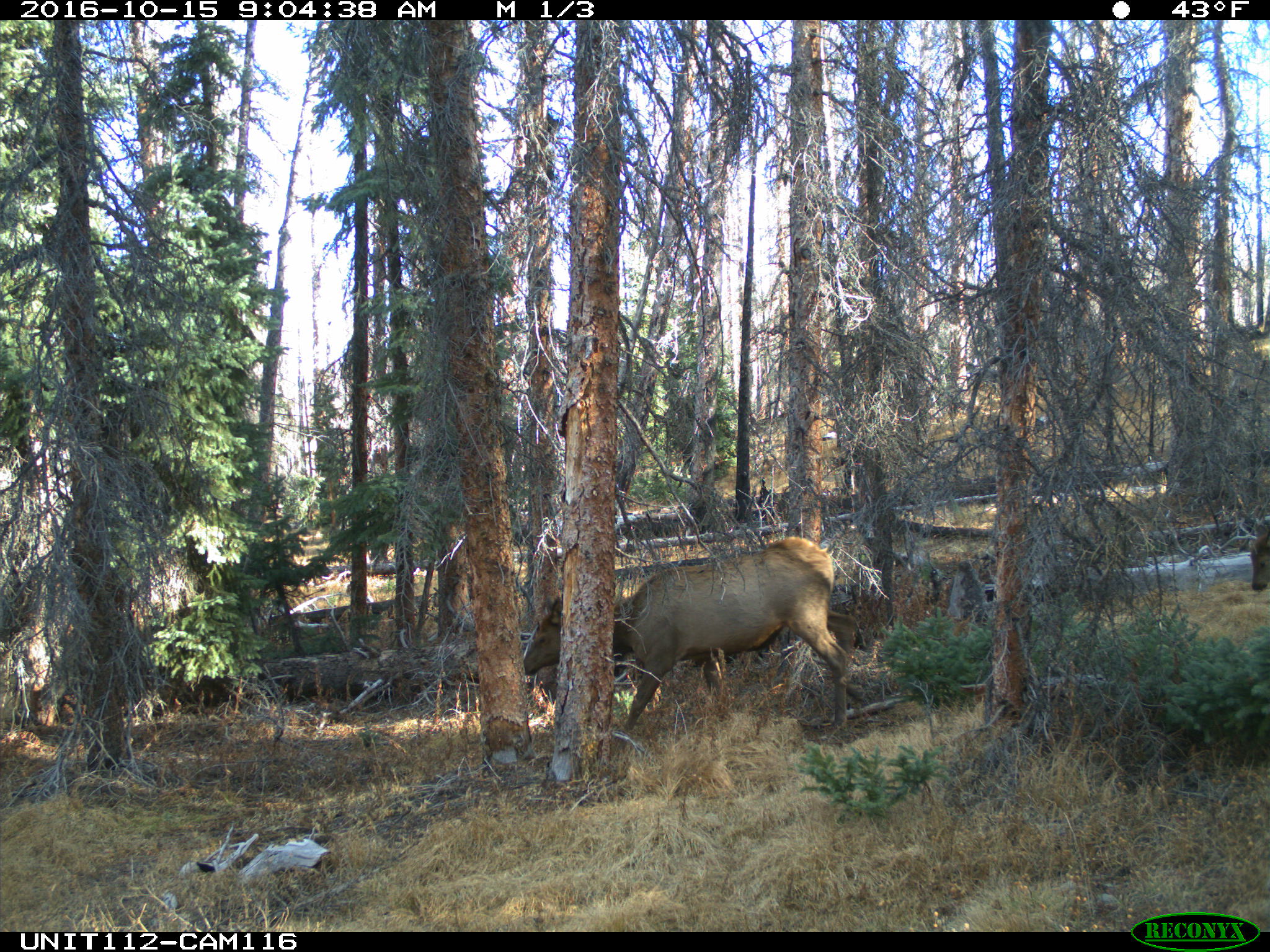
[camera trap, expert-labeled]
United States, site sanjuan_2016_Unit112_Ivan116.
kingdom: Animalia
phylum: Chordata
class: Mammalia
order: Artiodactyla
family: Cervidae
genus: Cervus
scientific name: Cervus elaphus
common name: red deer